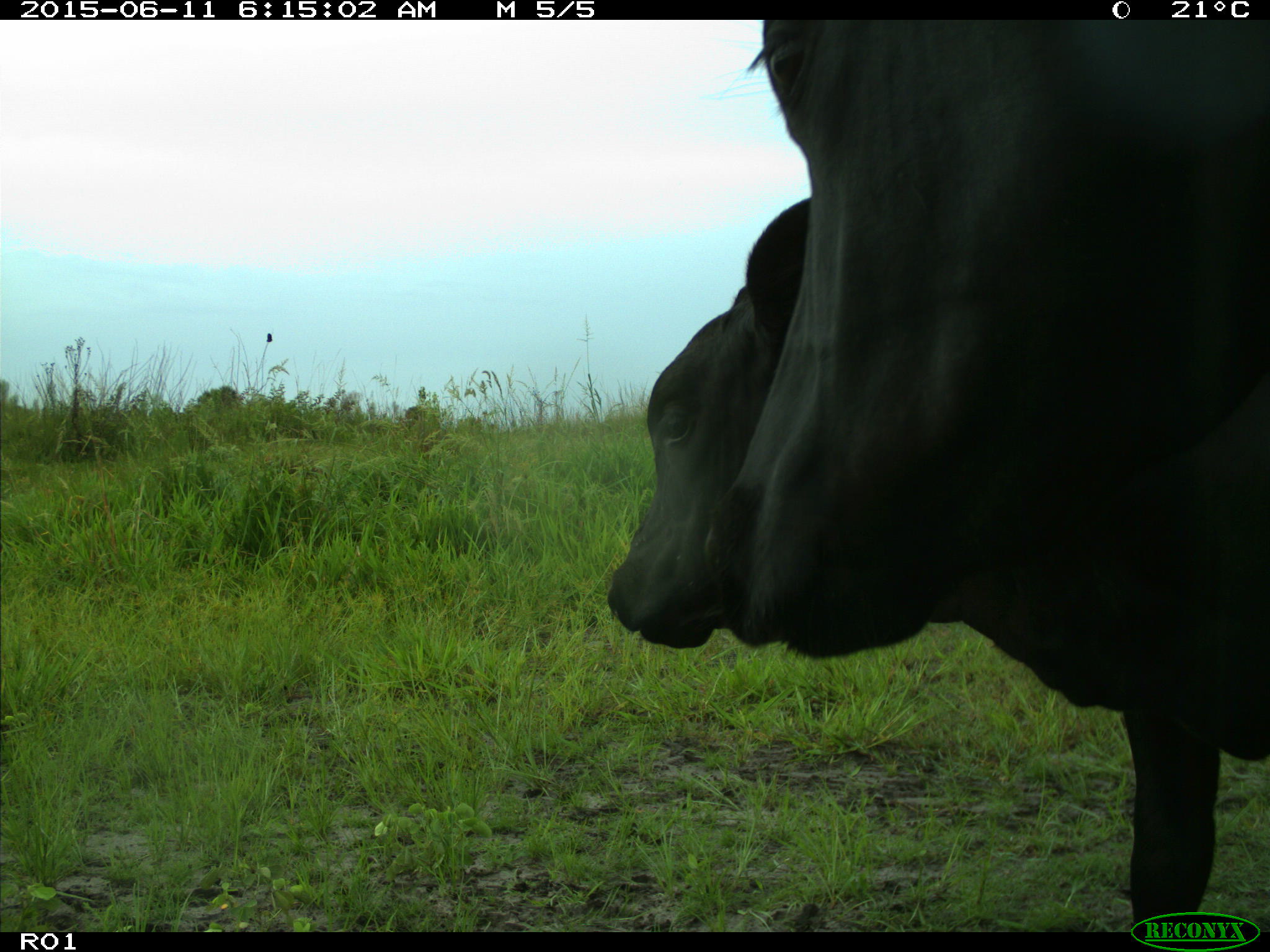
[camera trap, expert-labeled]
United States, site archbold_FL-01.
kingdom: Animalia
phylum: Chordata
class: Mammalia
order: Artiodactyla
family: Bovidae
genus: Bos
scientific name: Bos taurus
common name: domestic cow